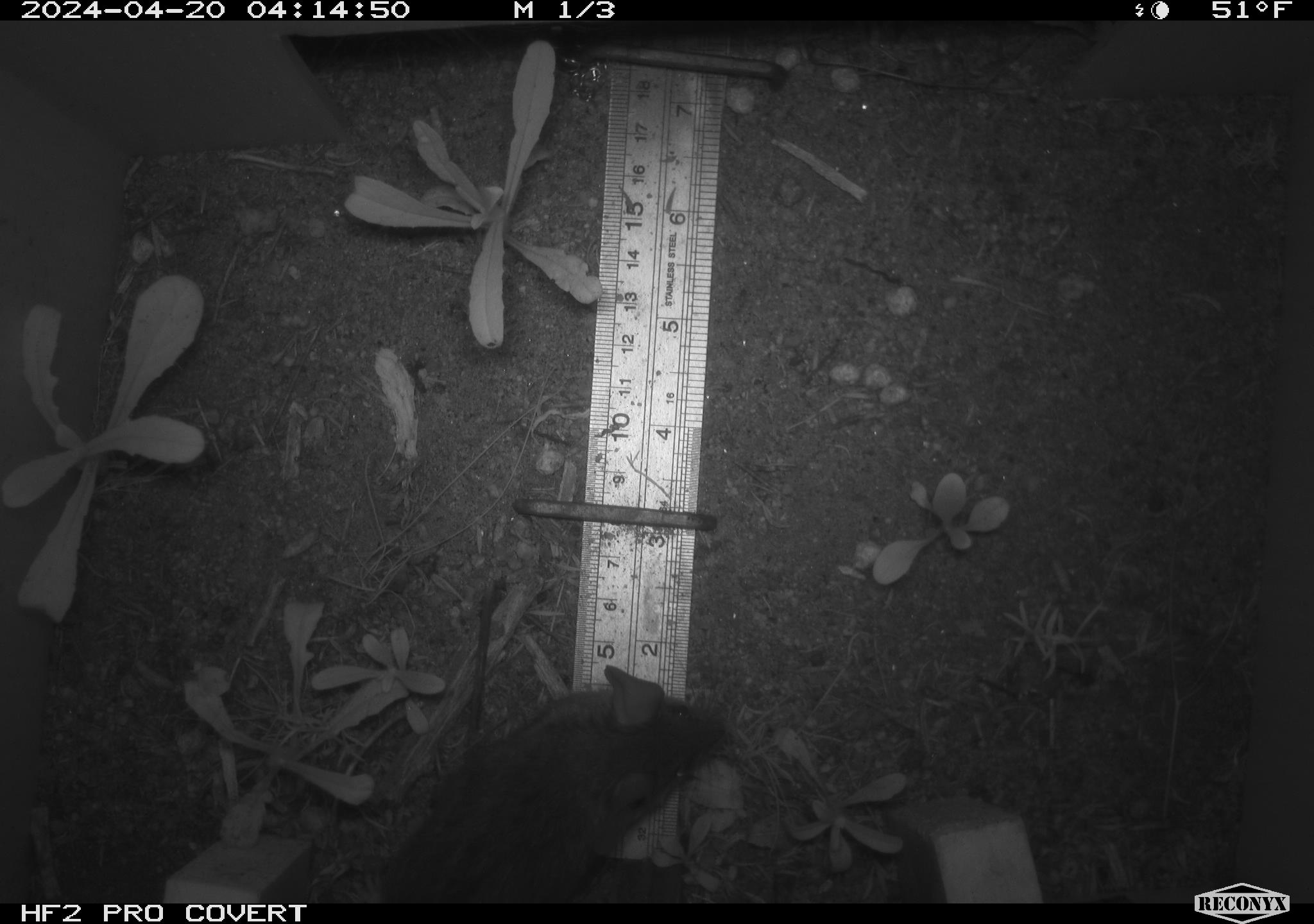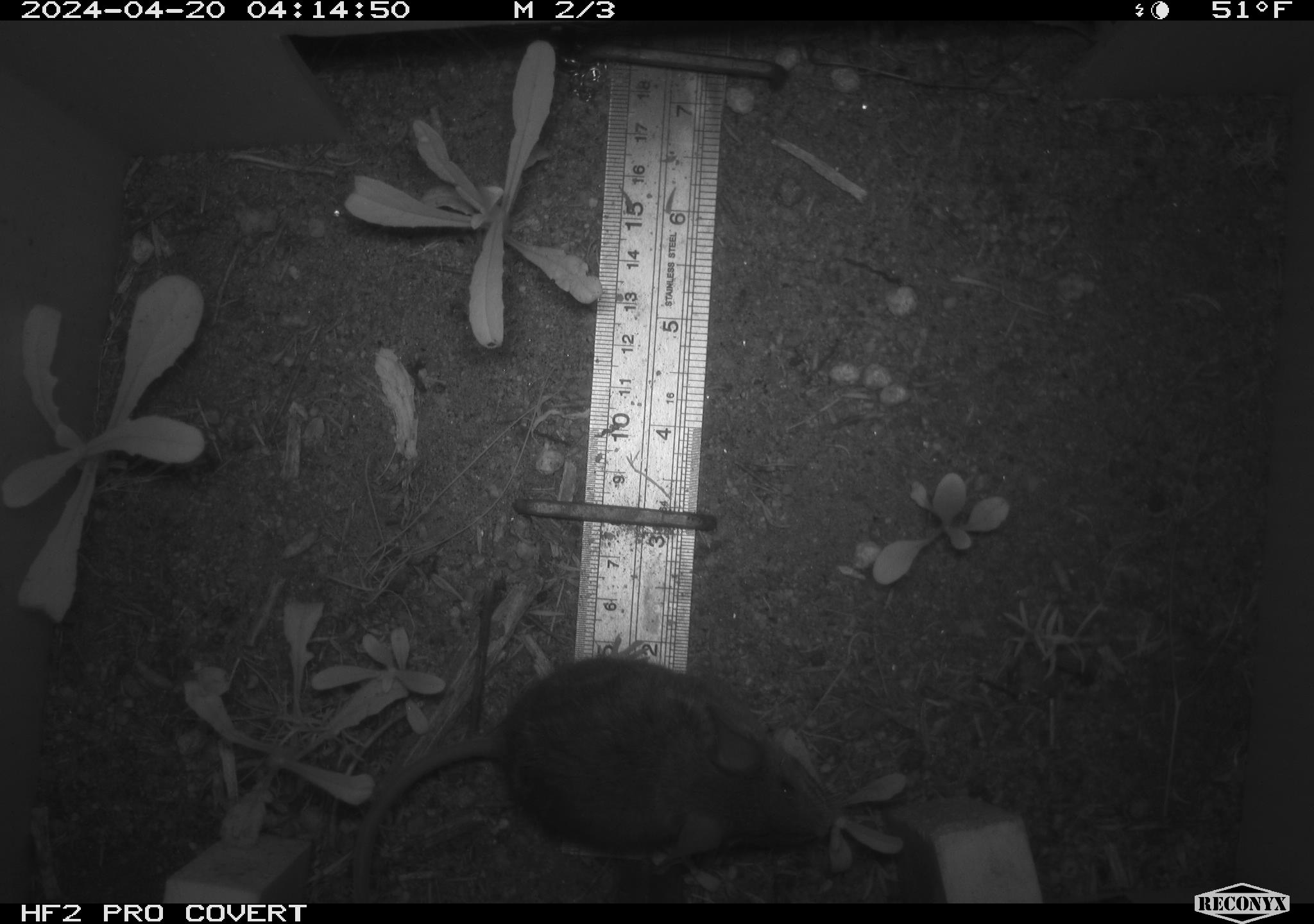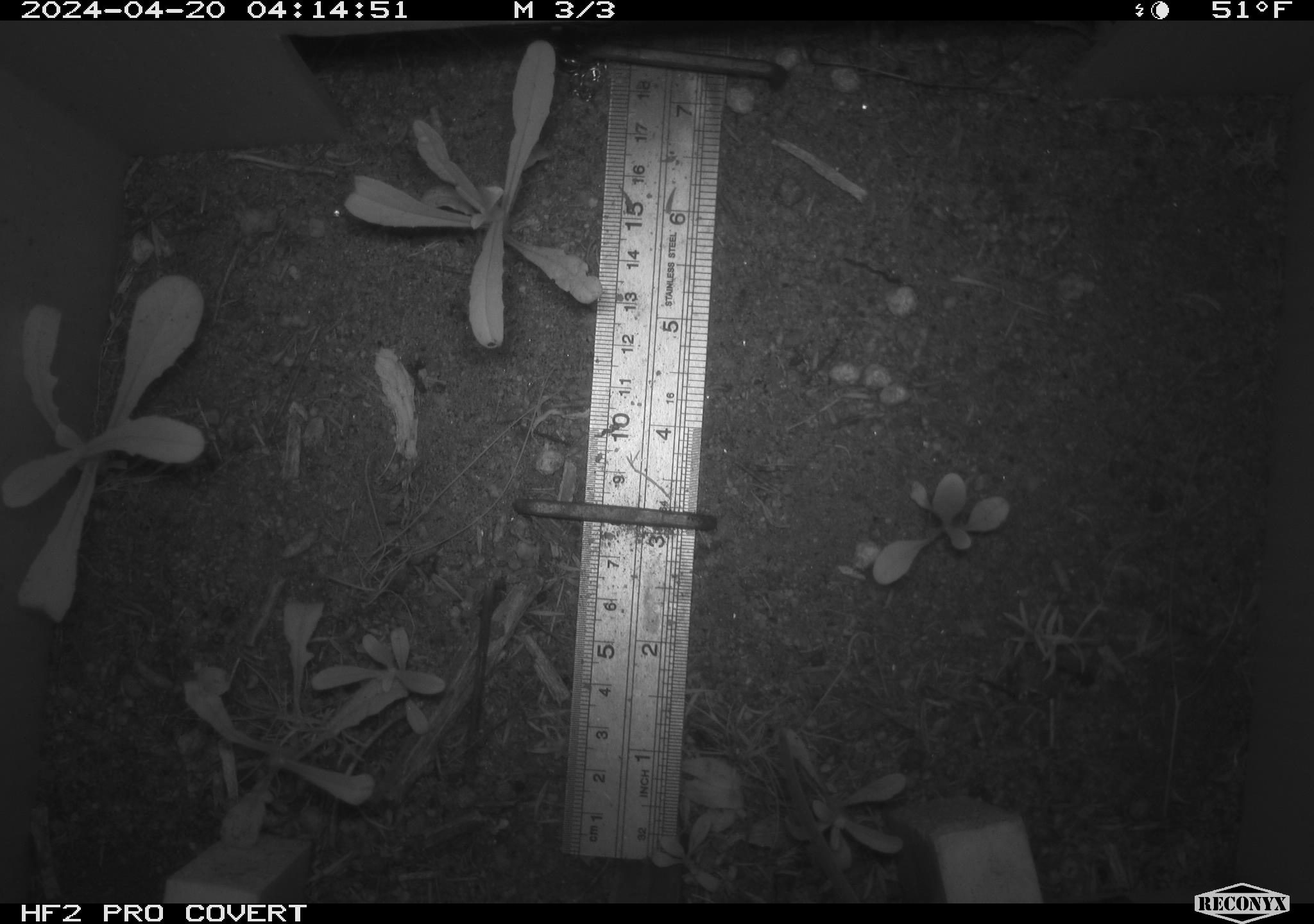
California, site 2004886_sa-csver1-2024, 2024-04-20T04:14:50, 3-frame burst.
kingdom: Animalia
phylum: Chordata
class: Mammalia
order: Rodentia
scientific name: Rodentia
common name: rodent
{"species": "rodent (Rodentia)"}